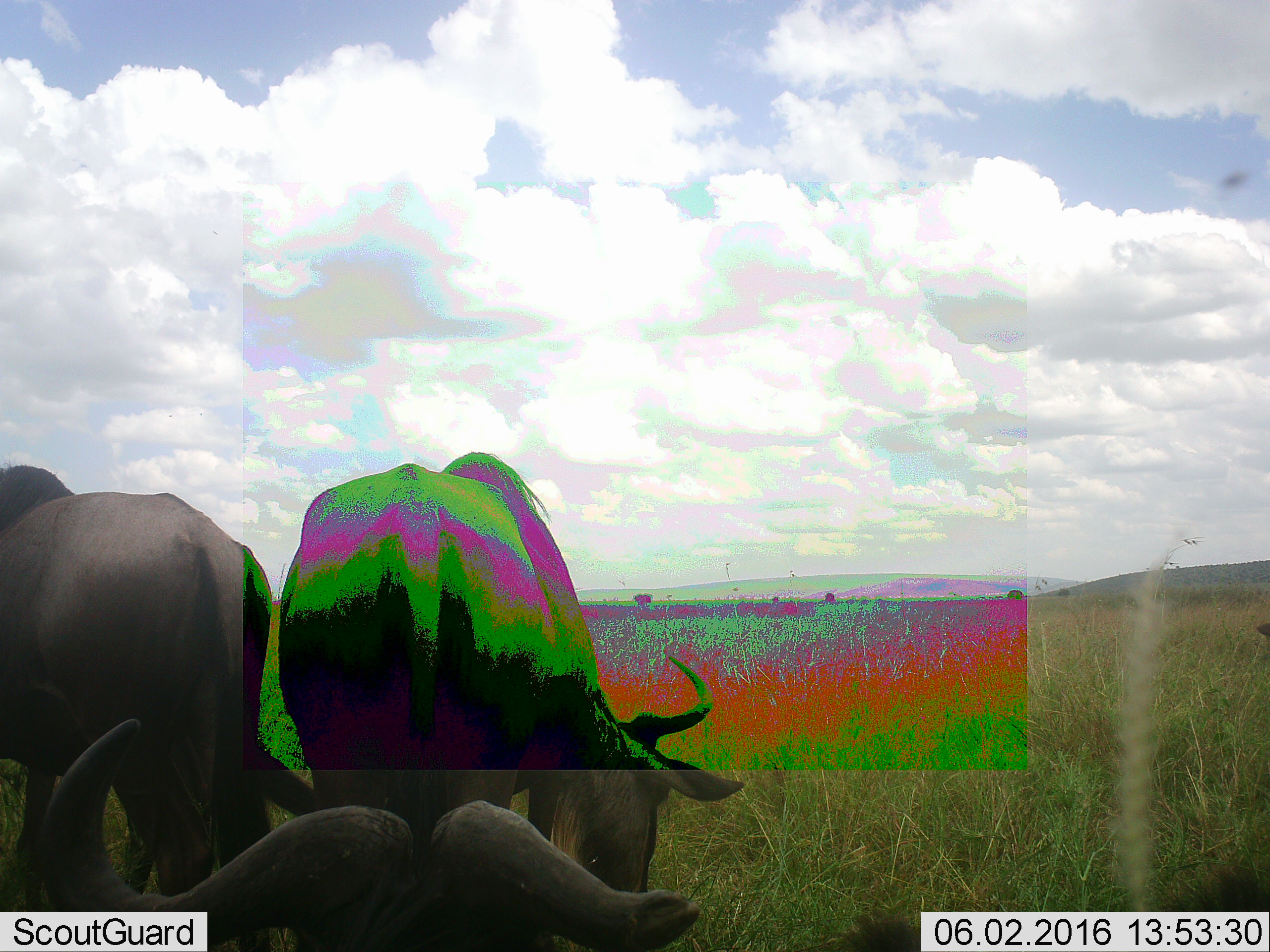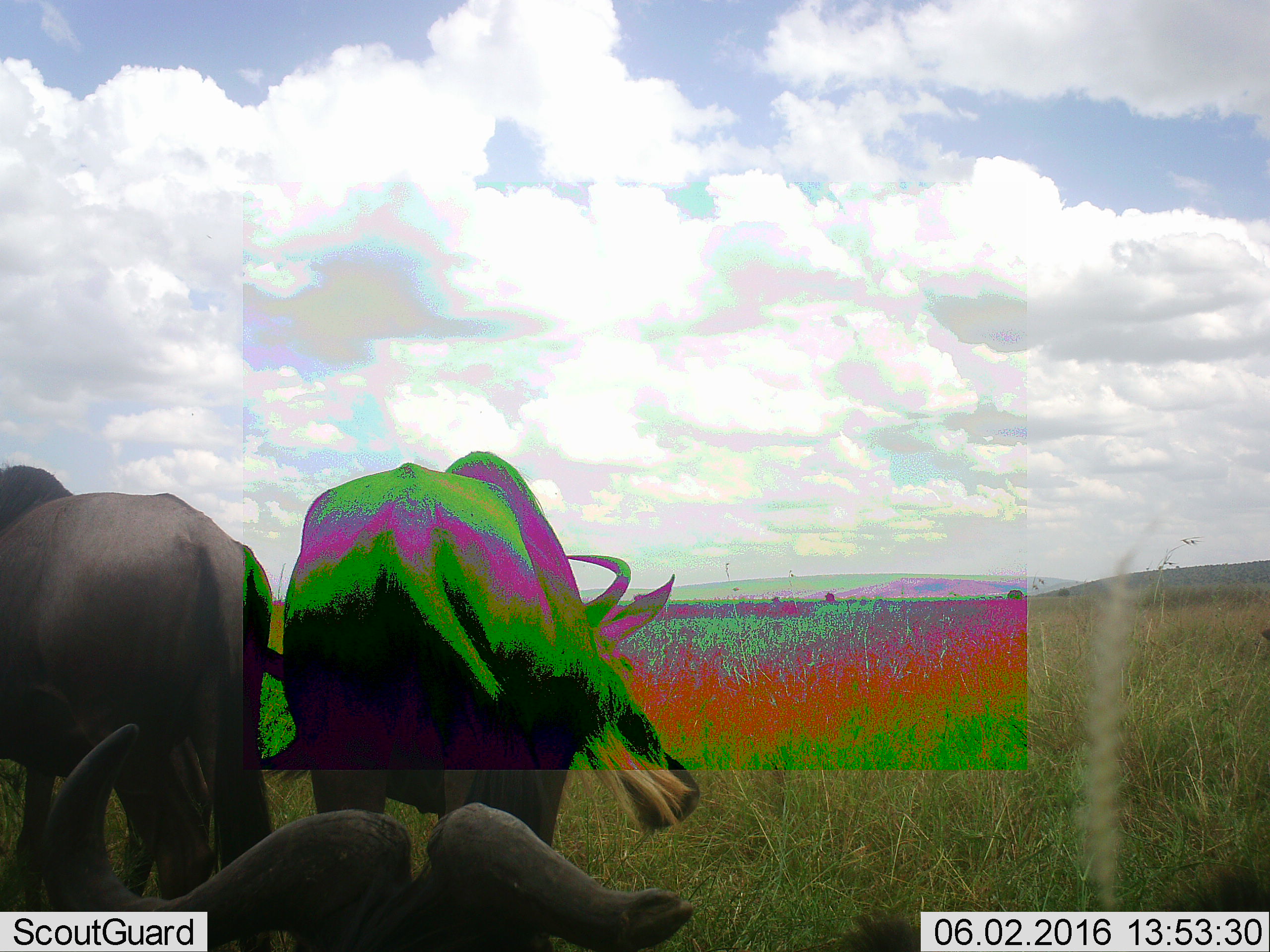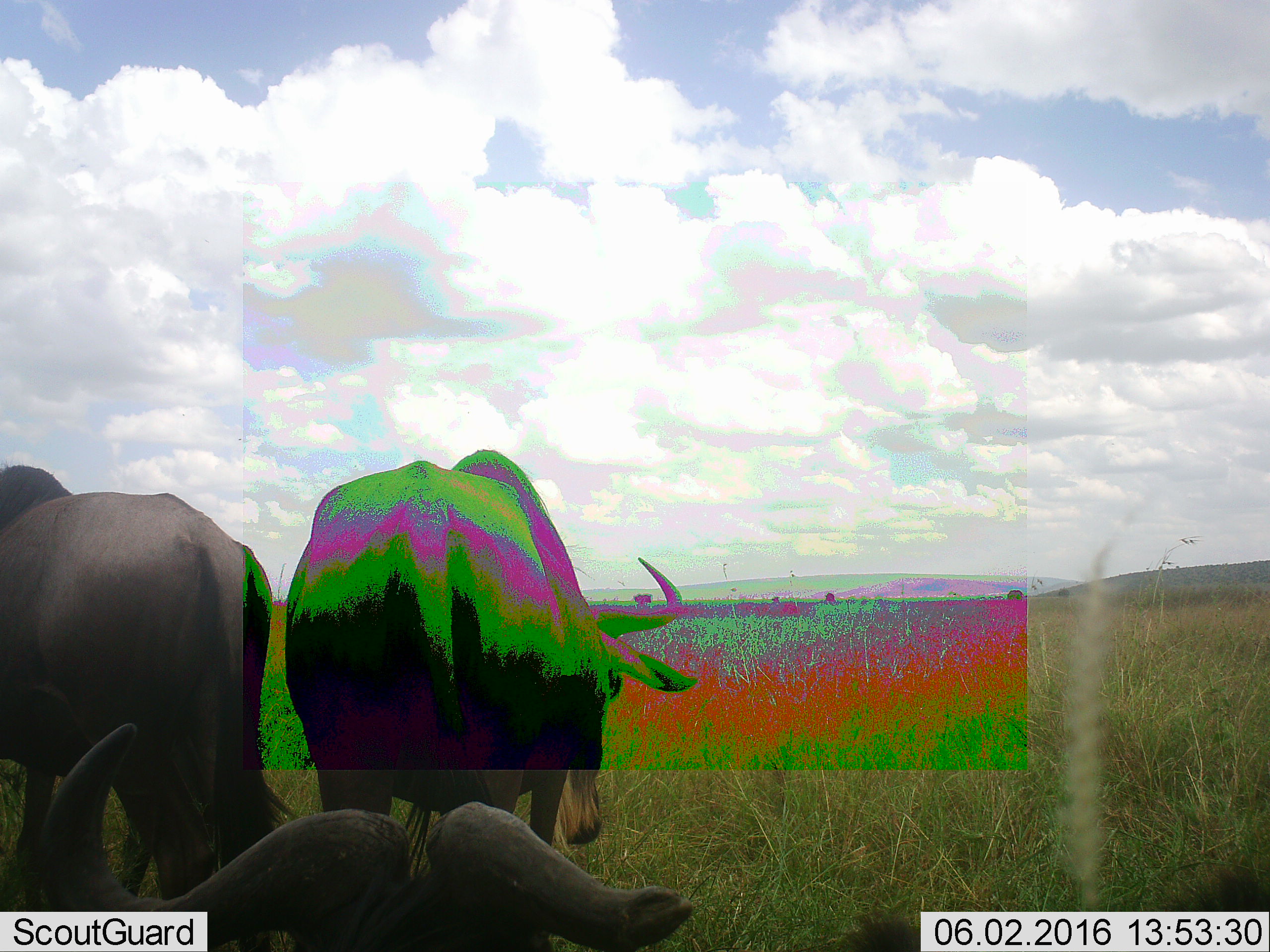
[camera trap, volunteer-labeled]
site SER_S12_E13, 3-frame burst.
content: unidentified animal